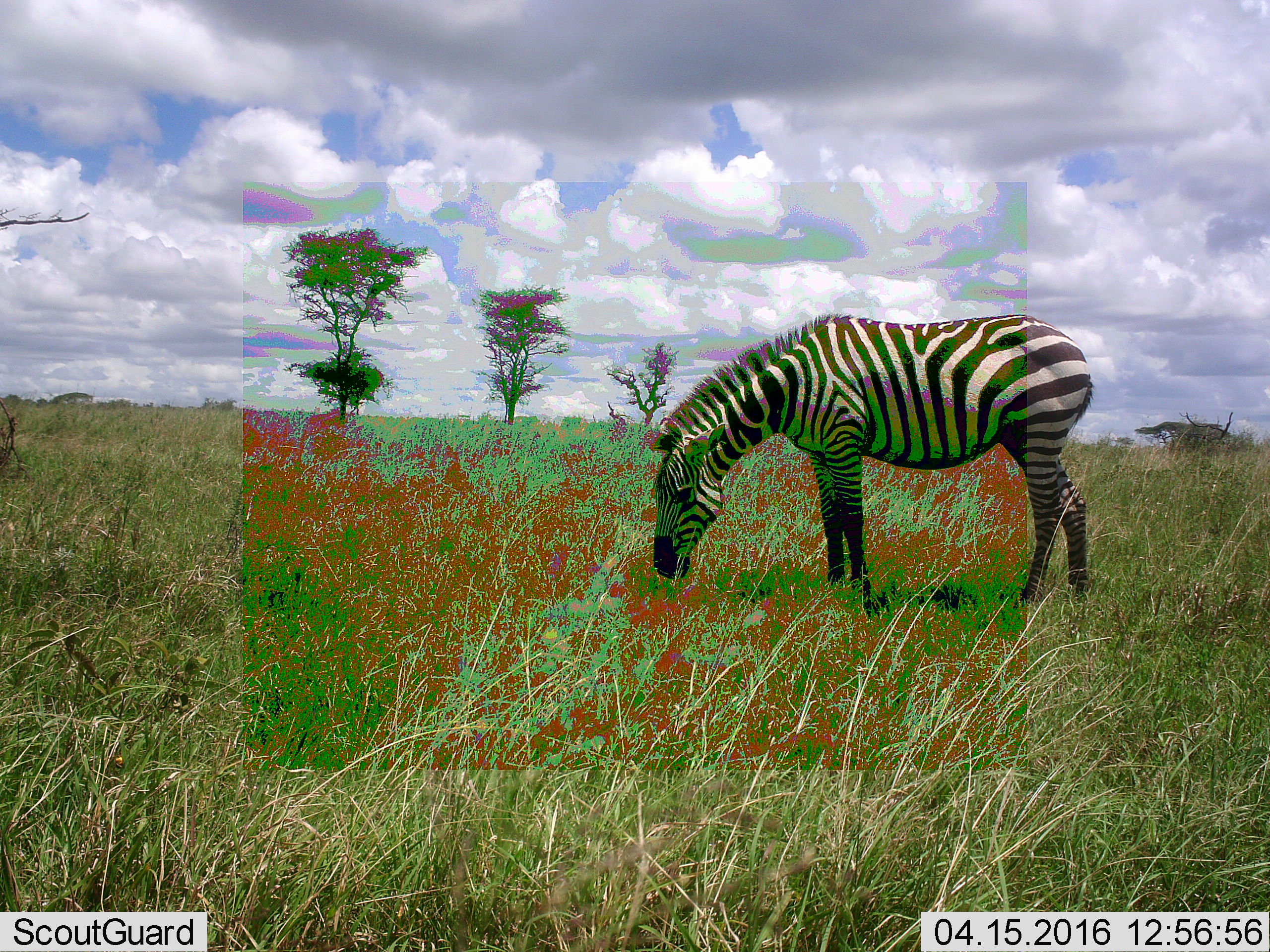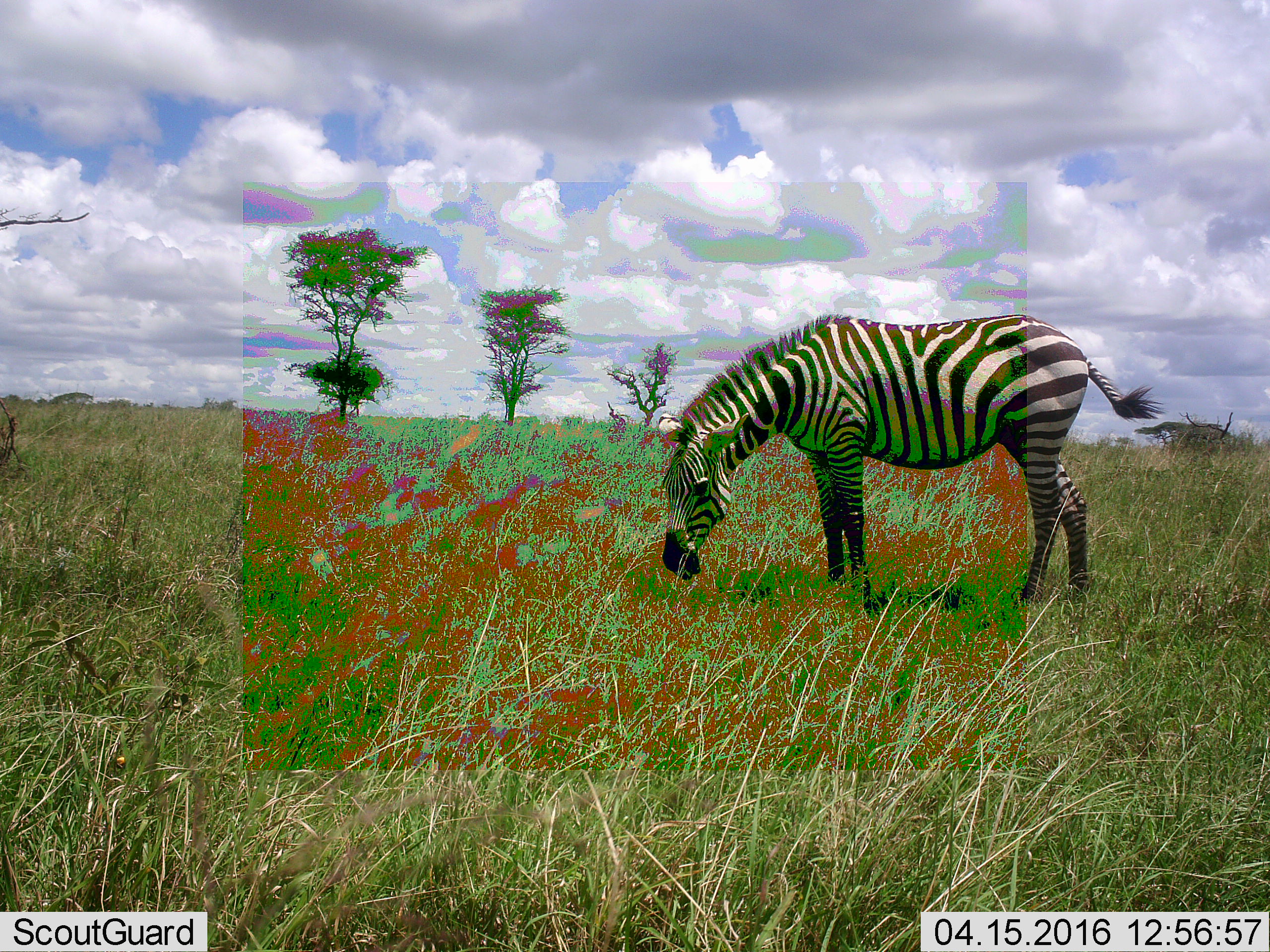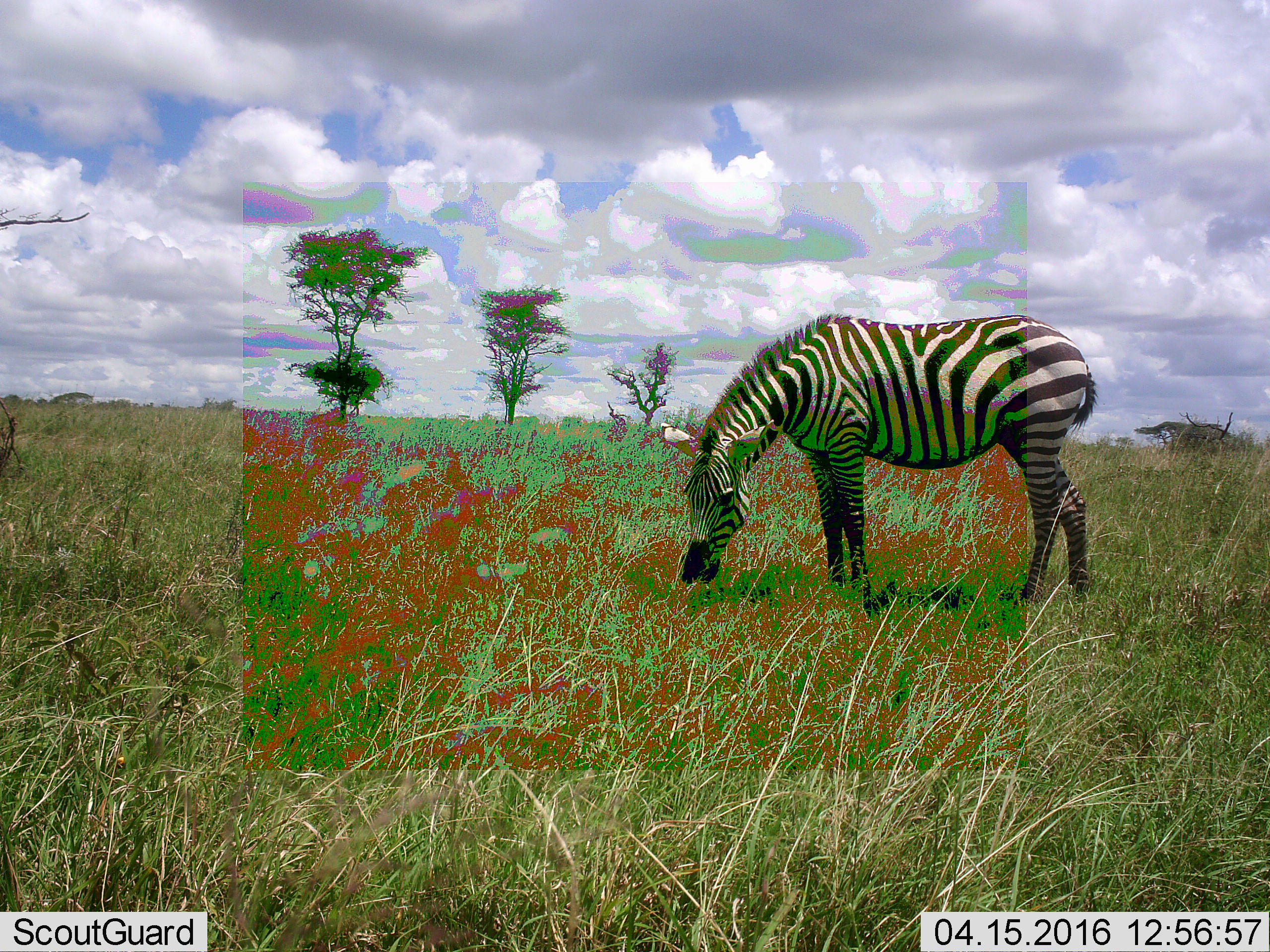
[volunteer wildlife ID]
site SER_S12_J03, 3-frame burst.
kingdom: Animalia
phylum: Chordata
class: Mammalia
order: Perissodactyla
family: Equidae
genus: Equus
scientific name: Equus quagga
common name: plains zebra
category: zebraplains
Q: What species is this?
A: Zebraplains (plains zebra) (Equus quagga).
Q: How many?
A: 1.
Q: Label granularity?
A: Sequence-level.